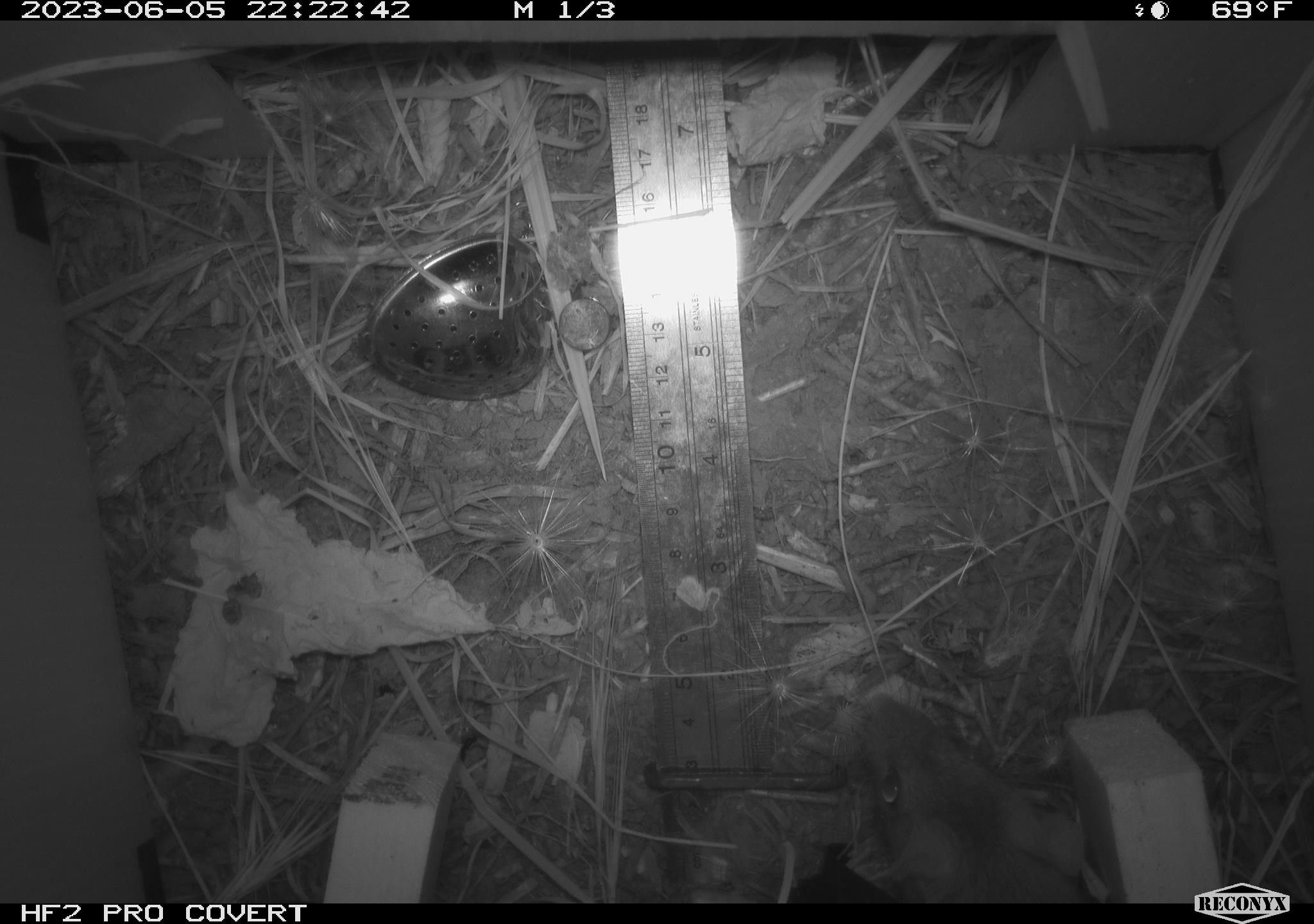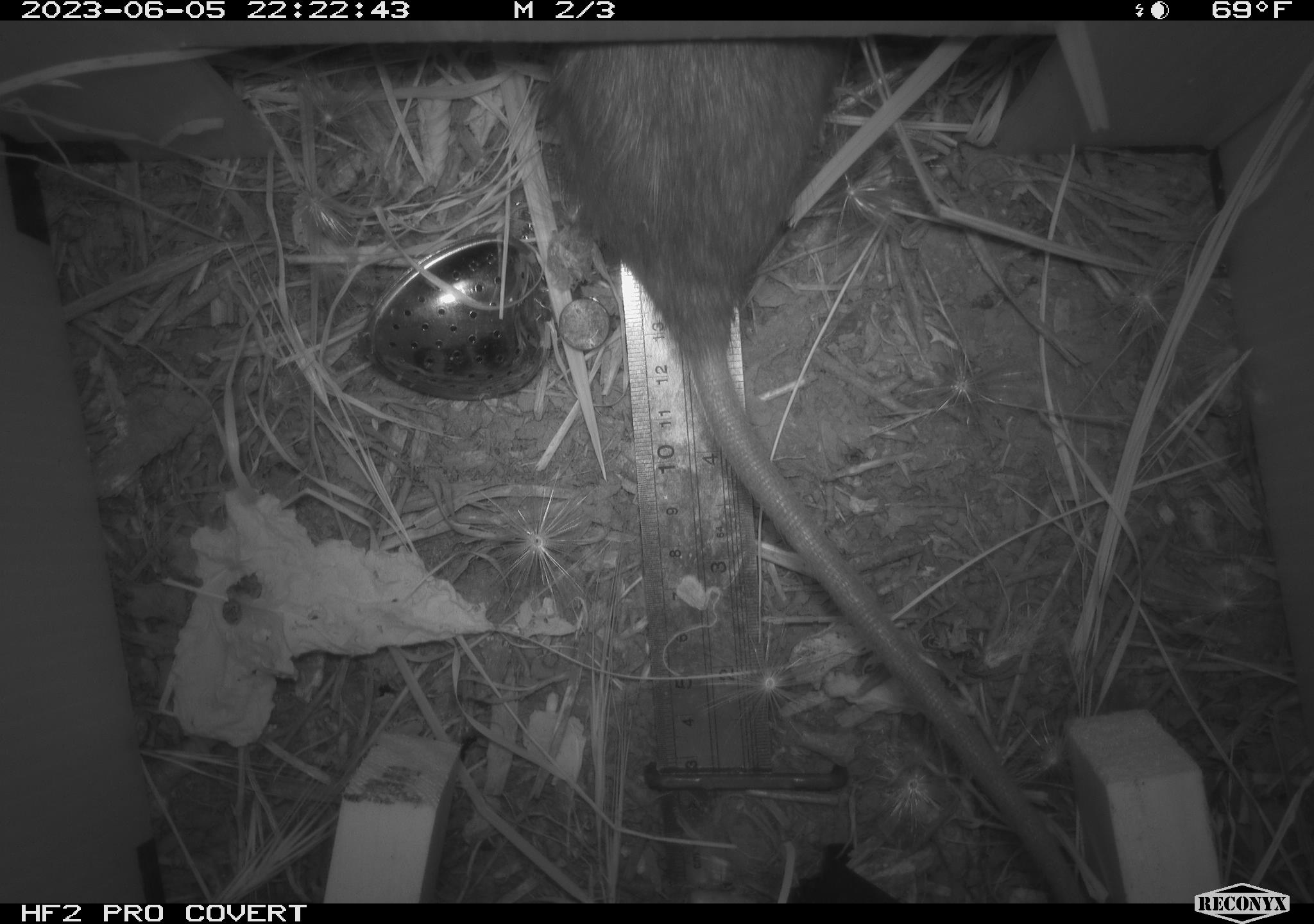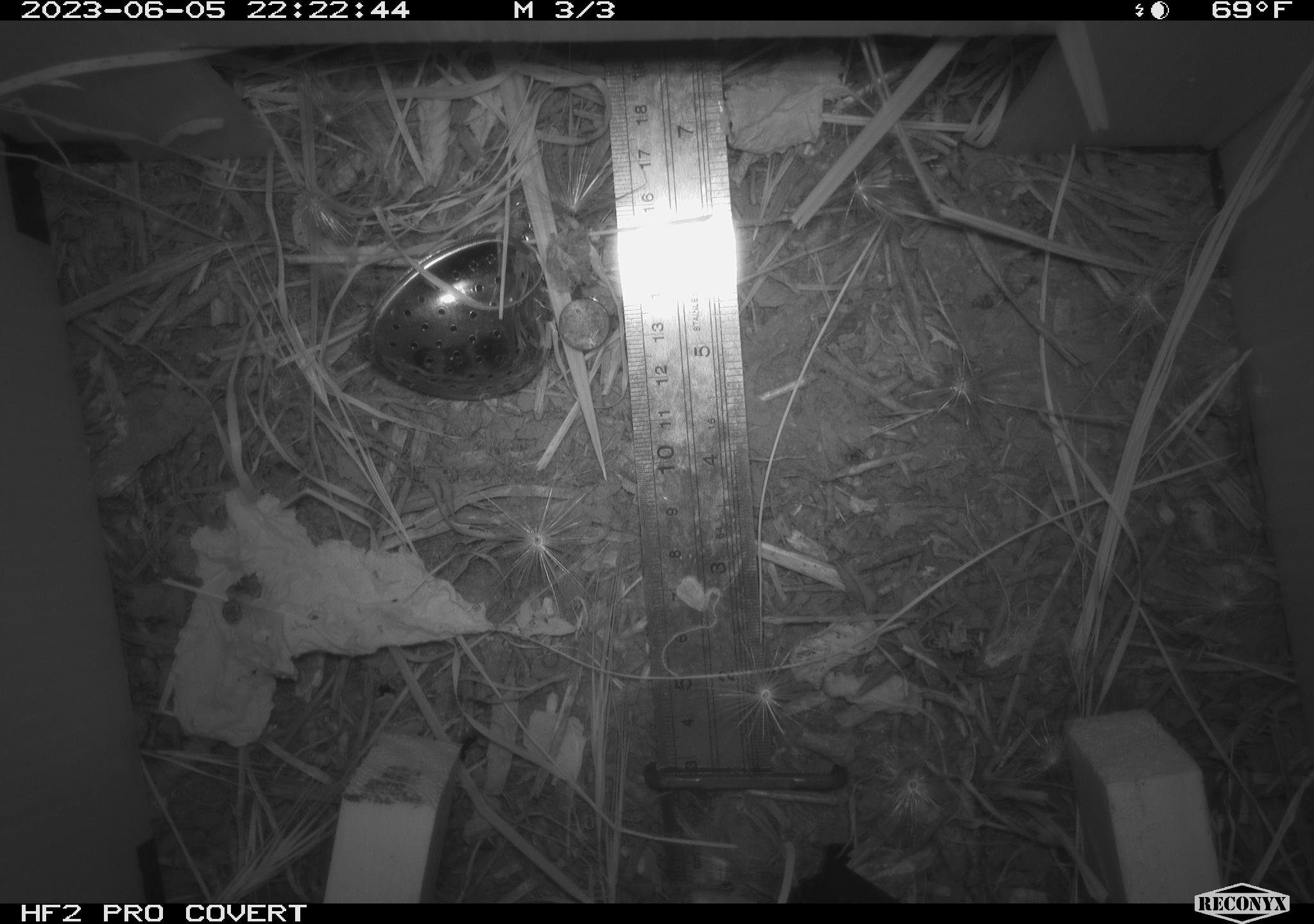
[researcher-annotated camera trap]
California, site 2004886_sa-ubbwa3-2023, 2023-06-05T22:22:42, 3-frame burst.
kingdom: Animalia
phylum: Chordata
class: Mammalia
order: Rodentia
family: Muridae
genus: Rattus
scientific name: Rattus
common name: rat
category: rattus species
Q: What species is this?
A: Rattus species (rat) (Rattus).